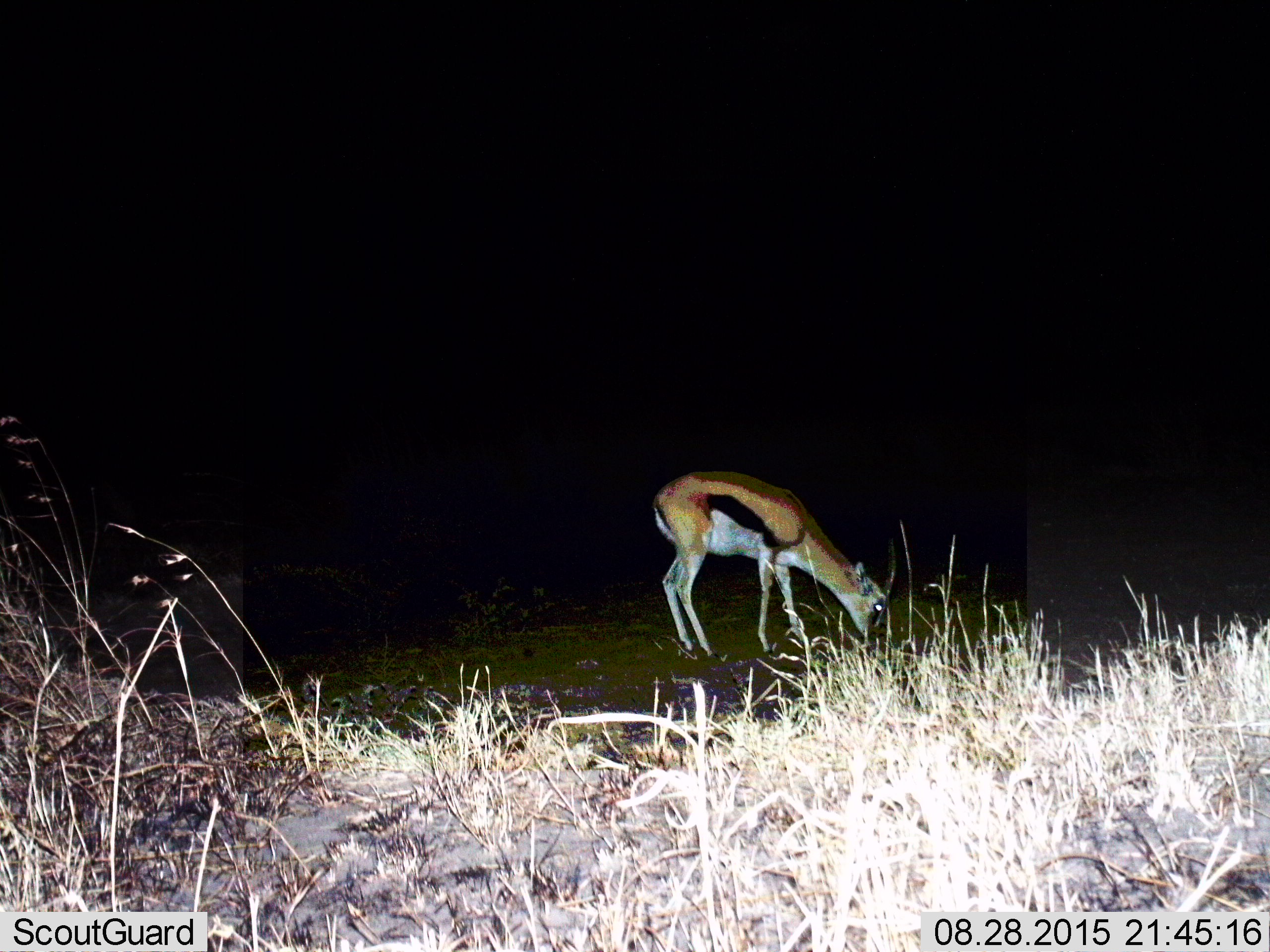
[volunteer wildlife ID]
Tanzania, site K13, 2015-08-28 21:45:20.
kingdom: Animalia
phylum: Chordata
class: Mammalia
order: Artiodactyla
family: Bovidae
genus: Eudorcas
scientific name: Eudorcas thomsonii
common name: thomson's gazelle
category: gazellethomsons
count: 1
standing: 43%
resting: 14%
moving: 14%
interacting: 0%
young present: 0%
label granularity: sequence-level